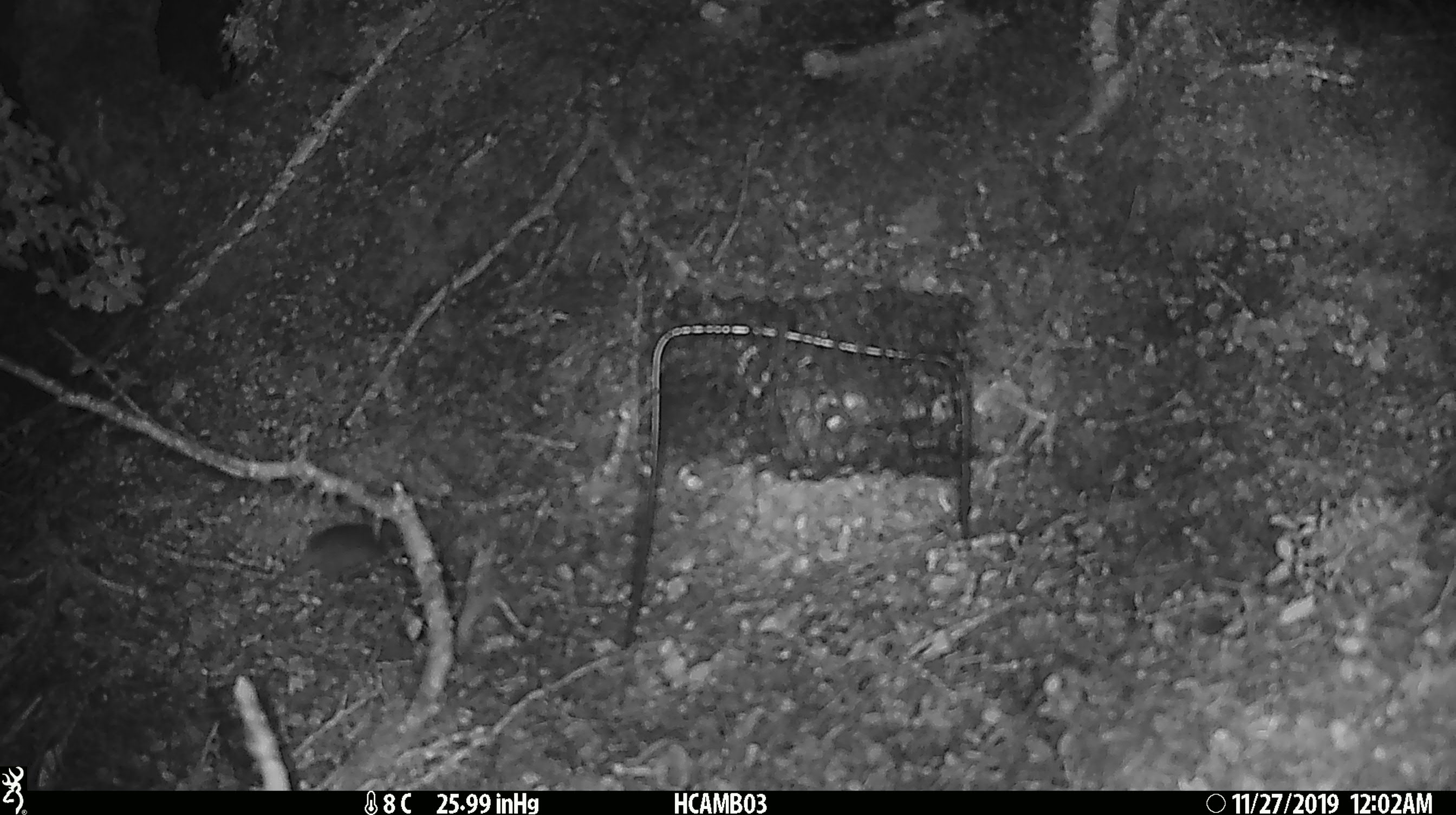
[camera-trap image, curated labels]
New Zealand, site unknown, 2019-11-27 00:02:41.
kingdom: Animalia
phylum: Chordata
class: Mammalia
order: Rodentia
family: Muridae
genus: Mus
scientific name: Mus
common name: mouse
Mouse (Mus).